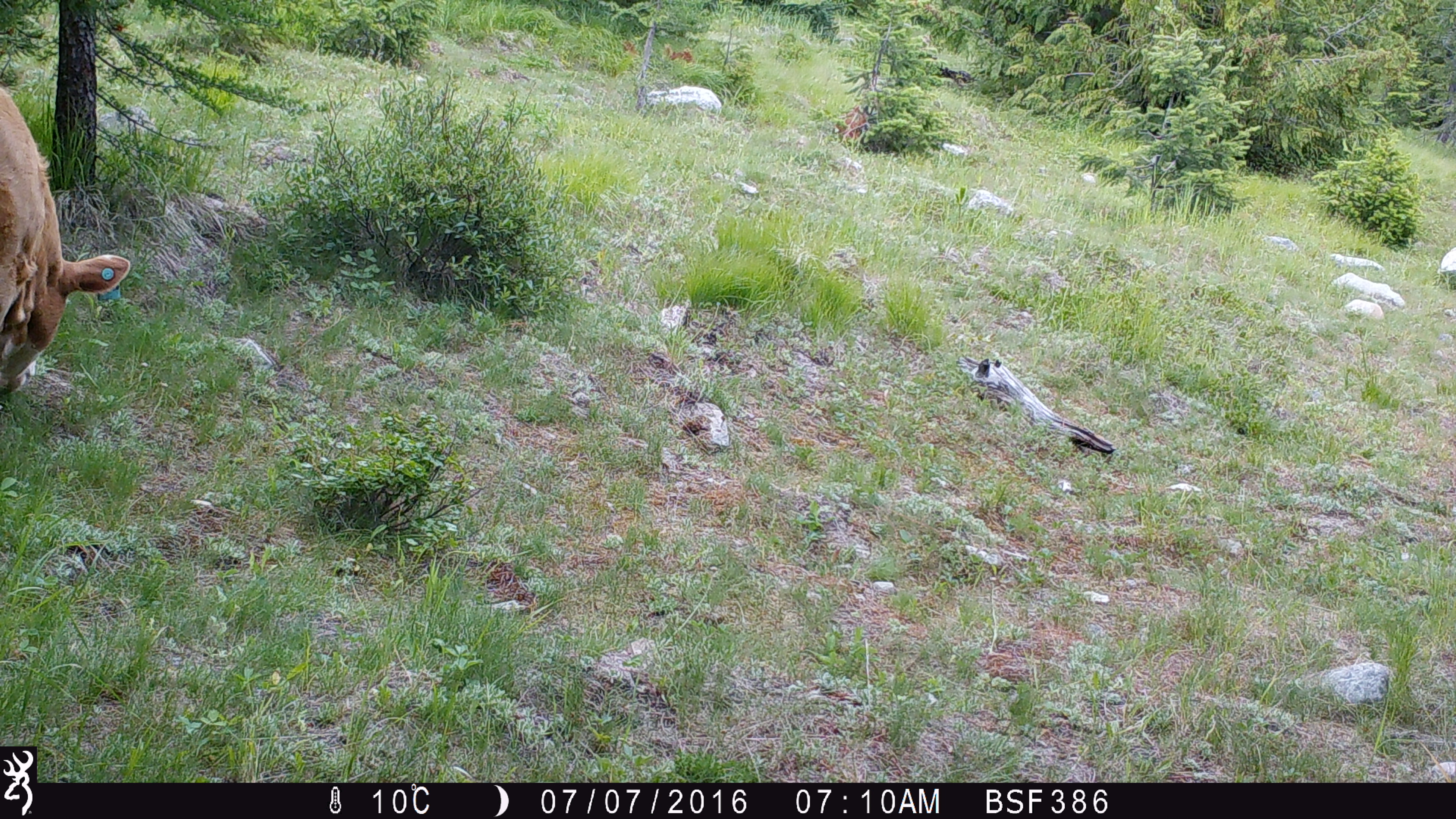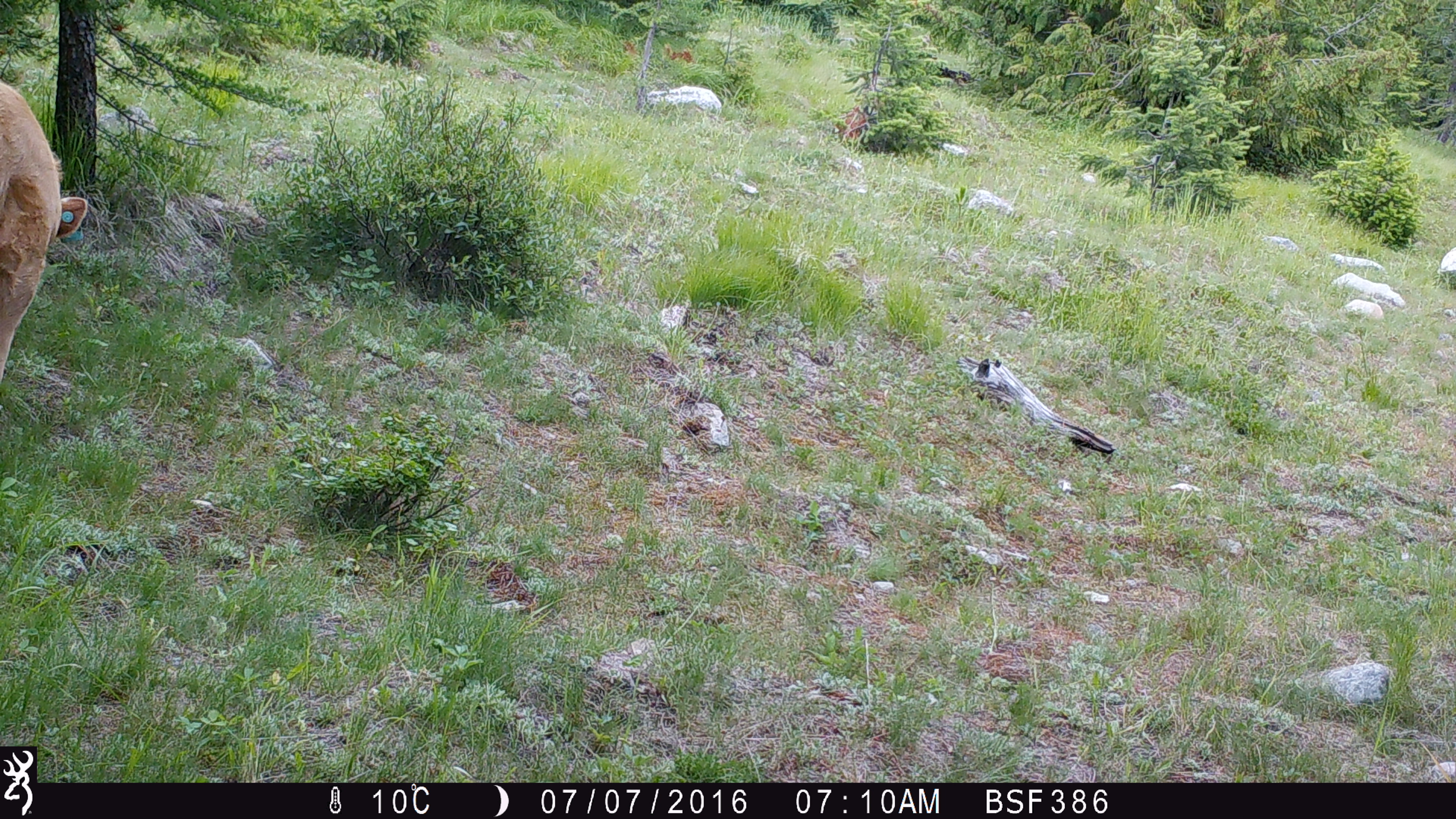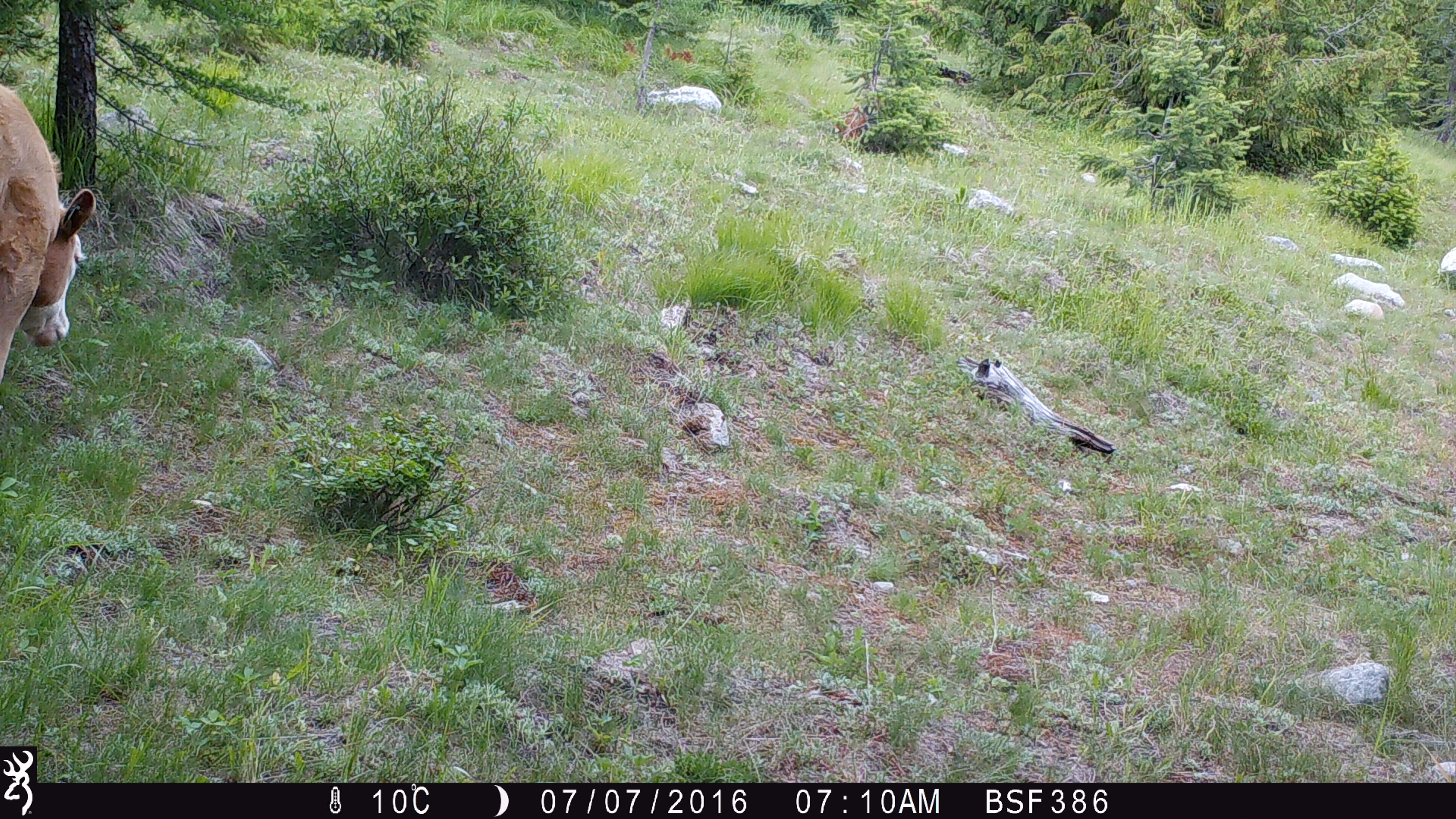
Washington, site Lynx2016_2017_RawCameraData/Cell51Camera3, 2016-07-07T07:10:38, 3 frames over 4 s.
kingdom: Animalia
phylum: Chordata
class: Mammalia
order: Artiodactyla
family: Bovidae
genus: Bos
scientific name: Bos taurus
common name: domestic cattle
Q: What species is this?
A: Domestic cattle (Bos taurus).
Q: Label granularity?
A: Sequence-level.